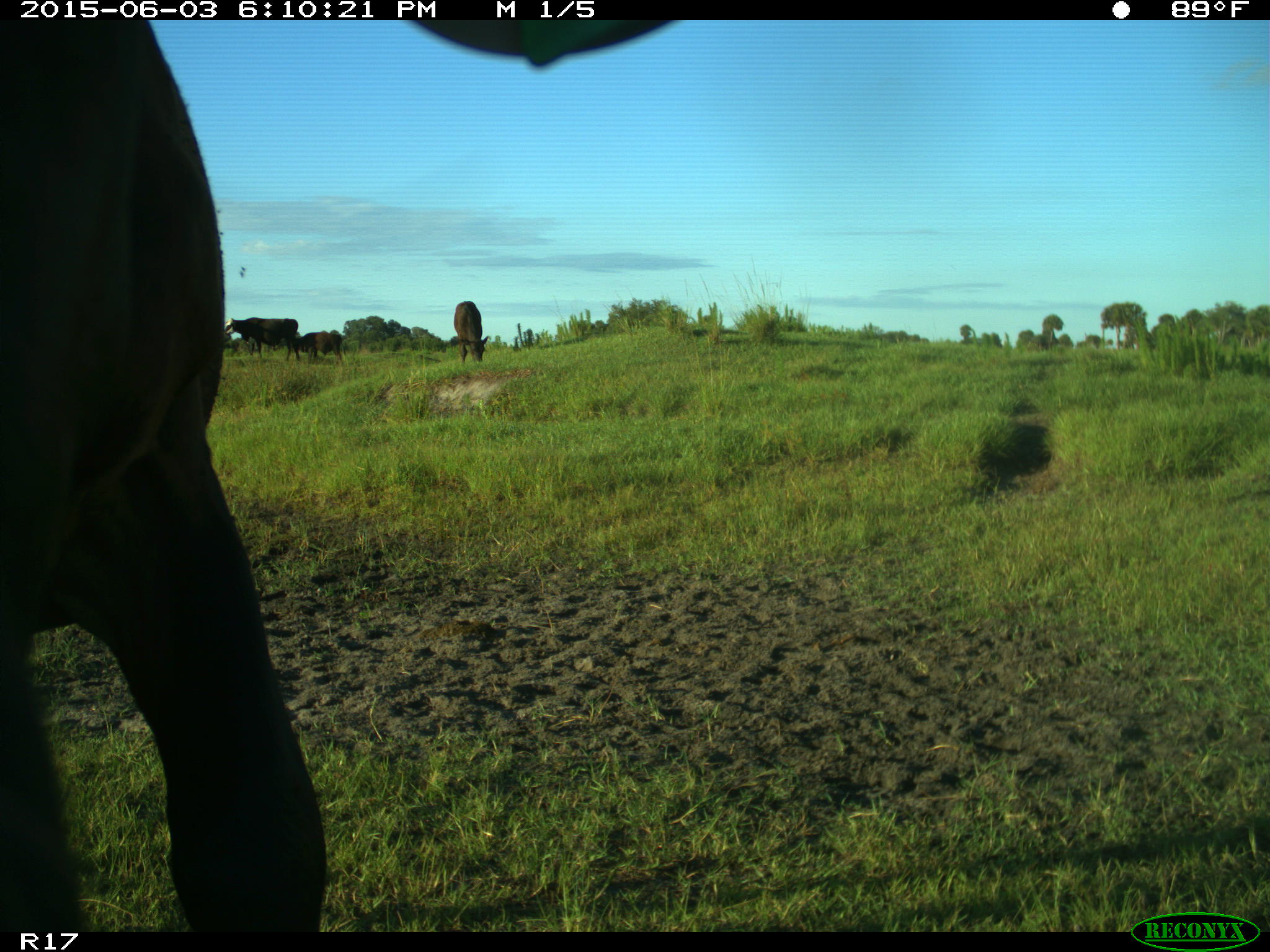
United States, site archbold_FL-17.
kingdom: Animalia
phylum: Chordata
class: Mammalia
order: Artiodactyla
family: Bovidae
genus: Bos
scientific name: Bos taurus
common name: domestic cow